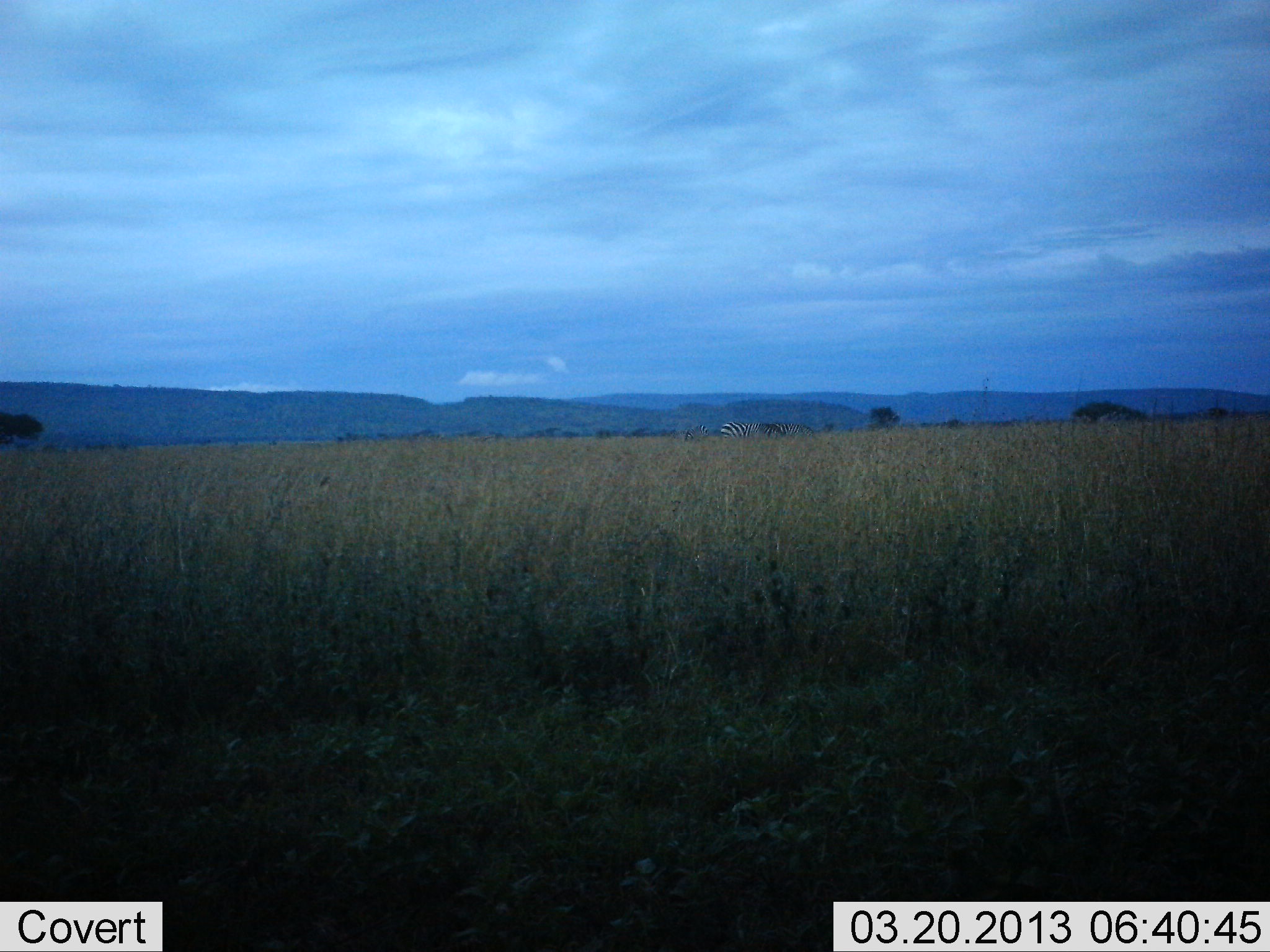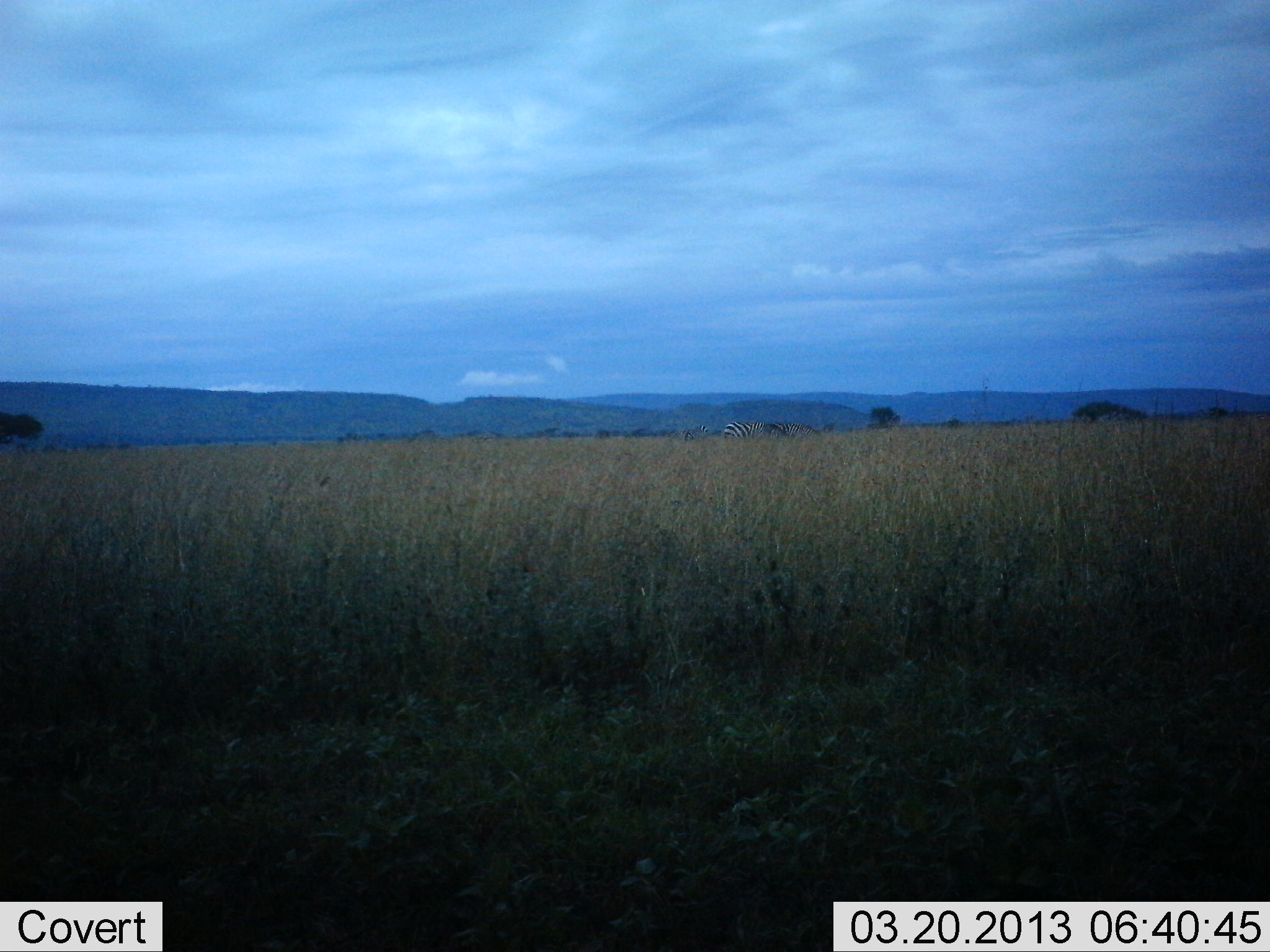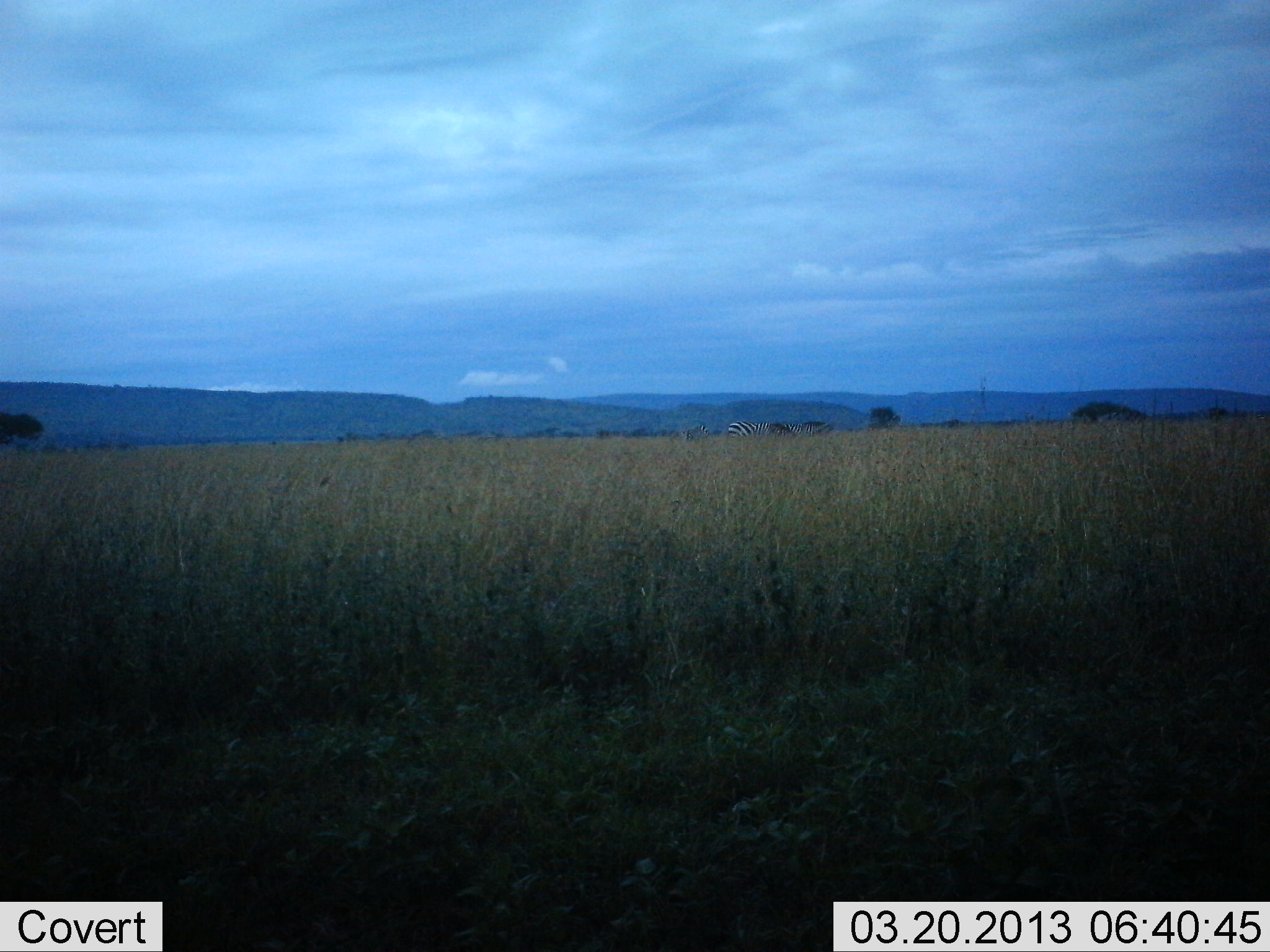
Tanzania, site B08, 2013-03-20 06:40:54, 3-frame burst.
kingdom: Animalia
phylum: Chordata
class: Mammalia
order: Perissodactyla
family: Equidae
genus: Equus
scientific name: Equus quagga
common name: plains zebra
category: zebra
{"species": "zebra (plains zebra) (Equus quagga)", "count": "1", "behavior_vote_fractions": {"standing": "43%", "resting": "0%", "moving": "38%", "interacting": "0%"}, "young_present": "0%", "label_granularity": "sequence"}